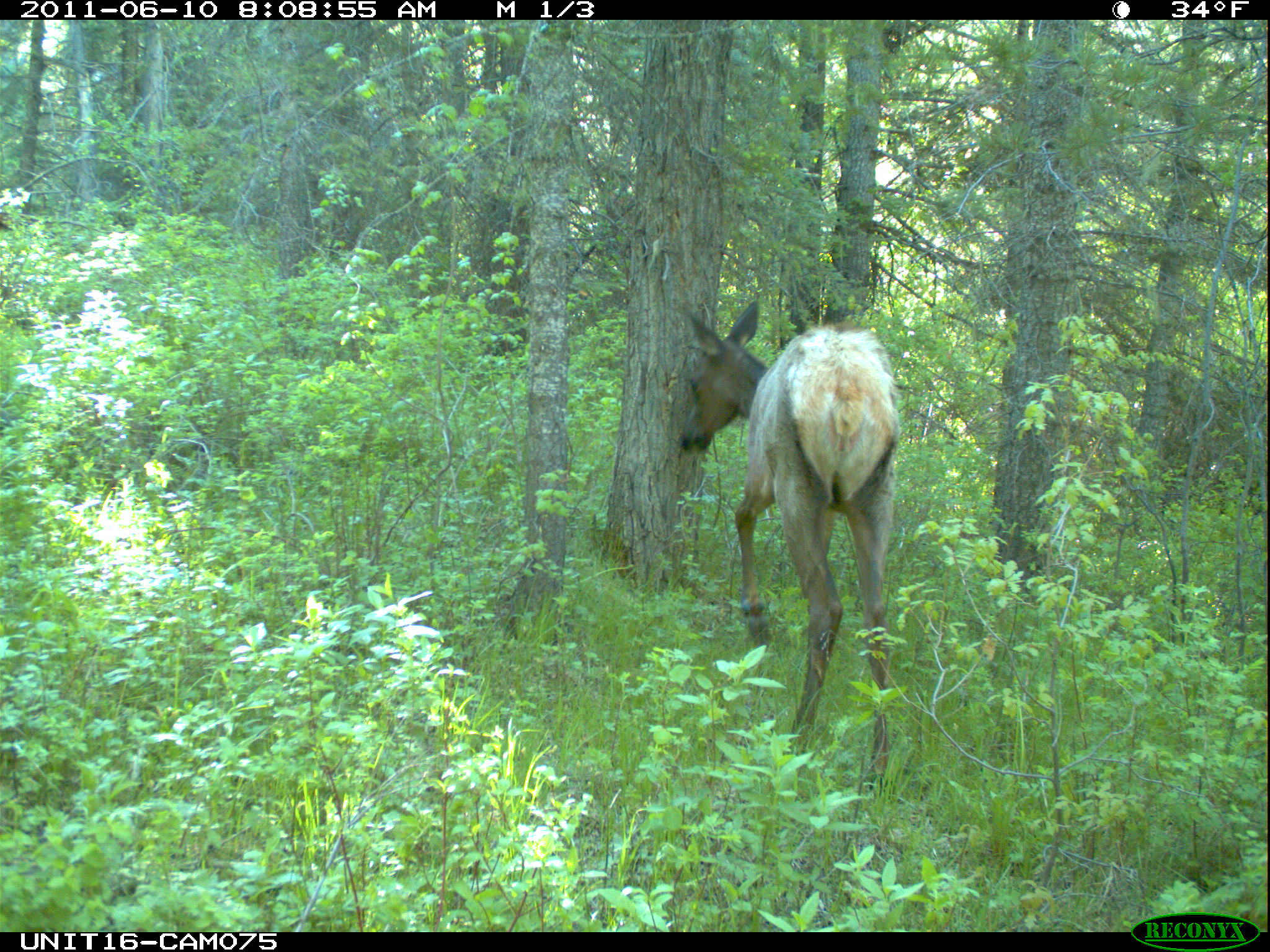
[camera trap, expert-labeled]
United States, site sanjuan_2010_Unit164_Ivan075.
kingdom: Animalia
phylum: Chordata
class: Mammalia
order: Artiodactyla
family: Cervidae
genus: Cervus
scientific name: Cervus elaphus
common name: red deer